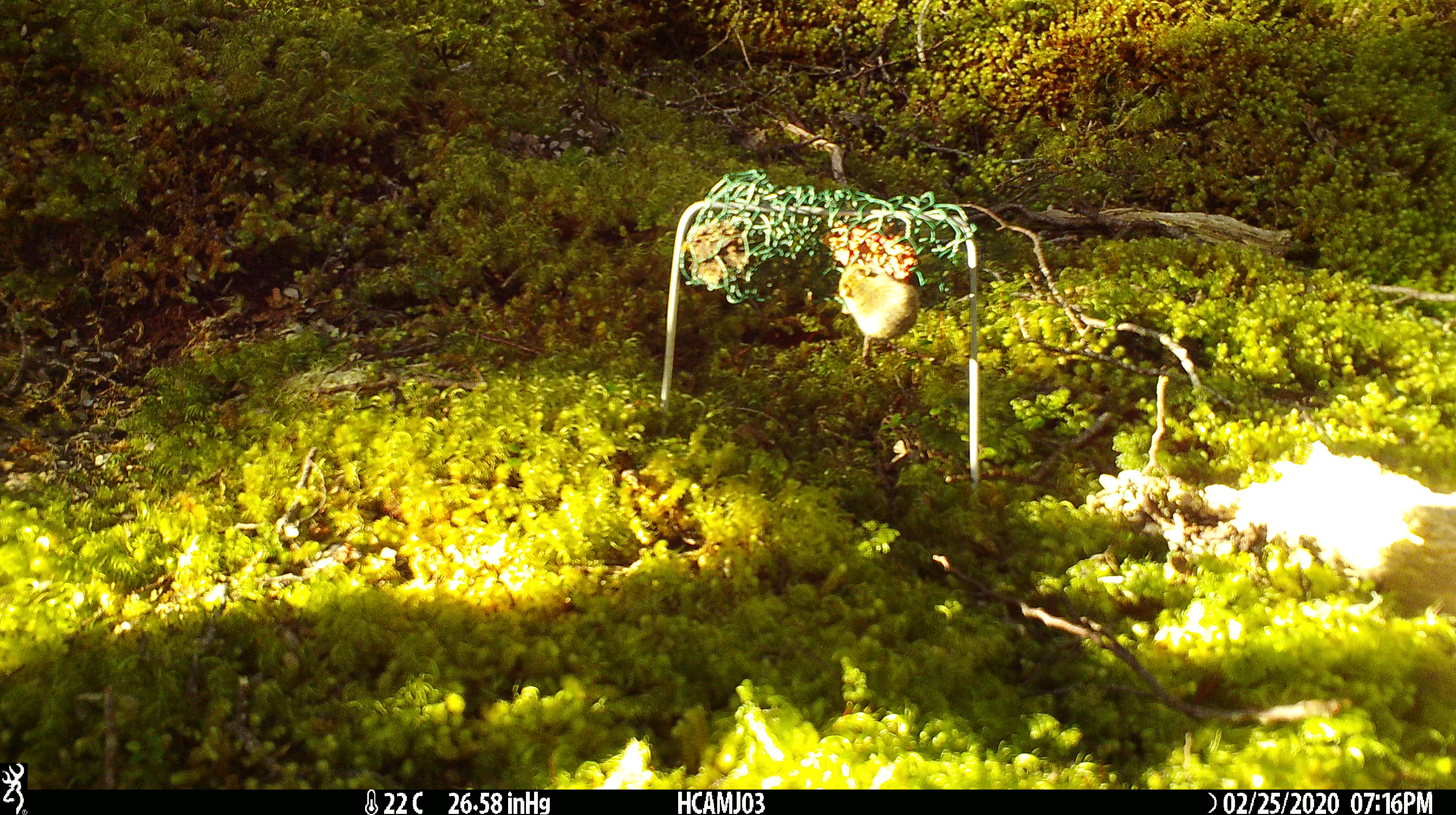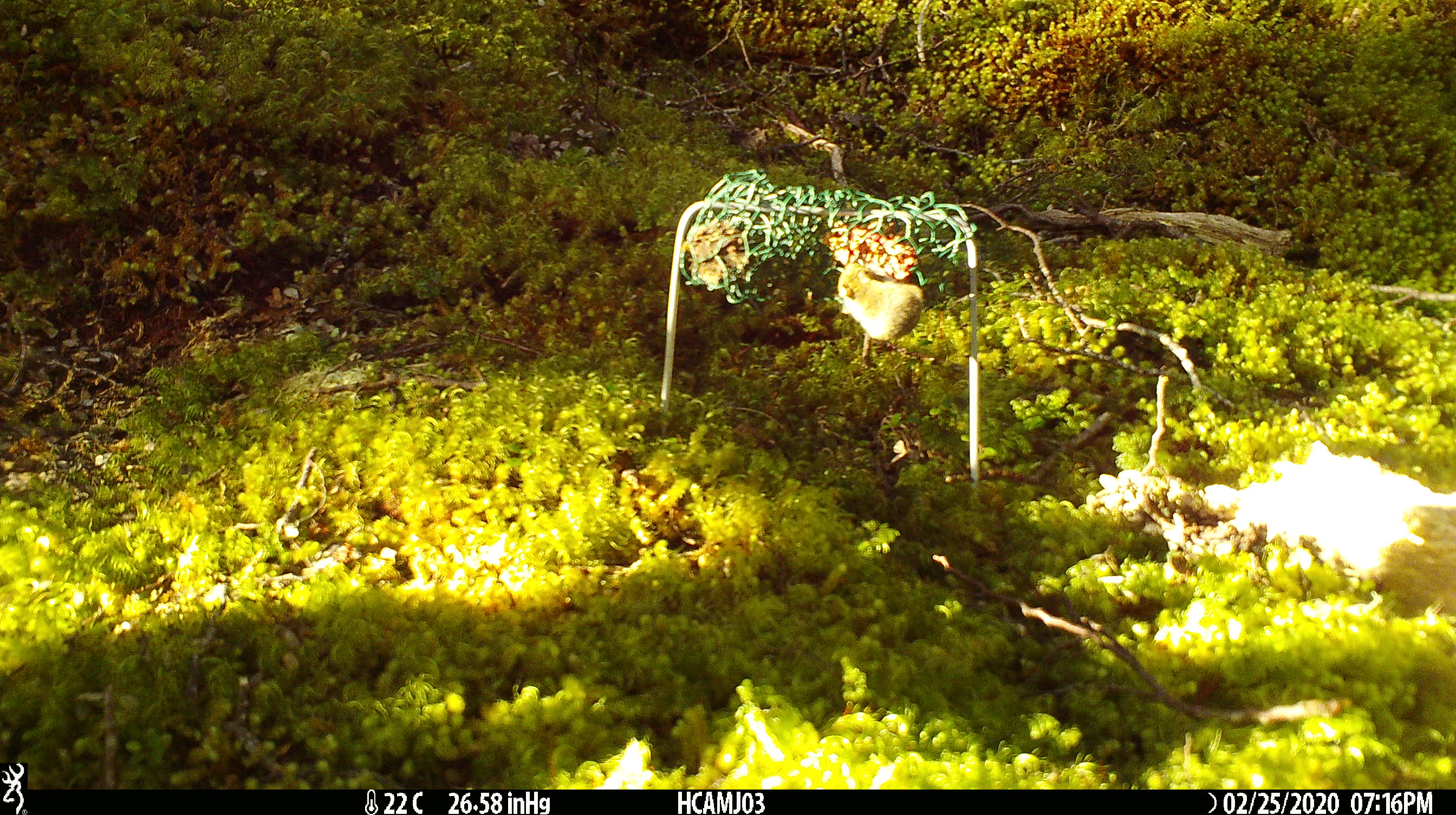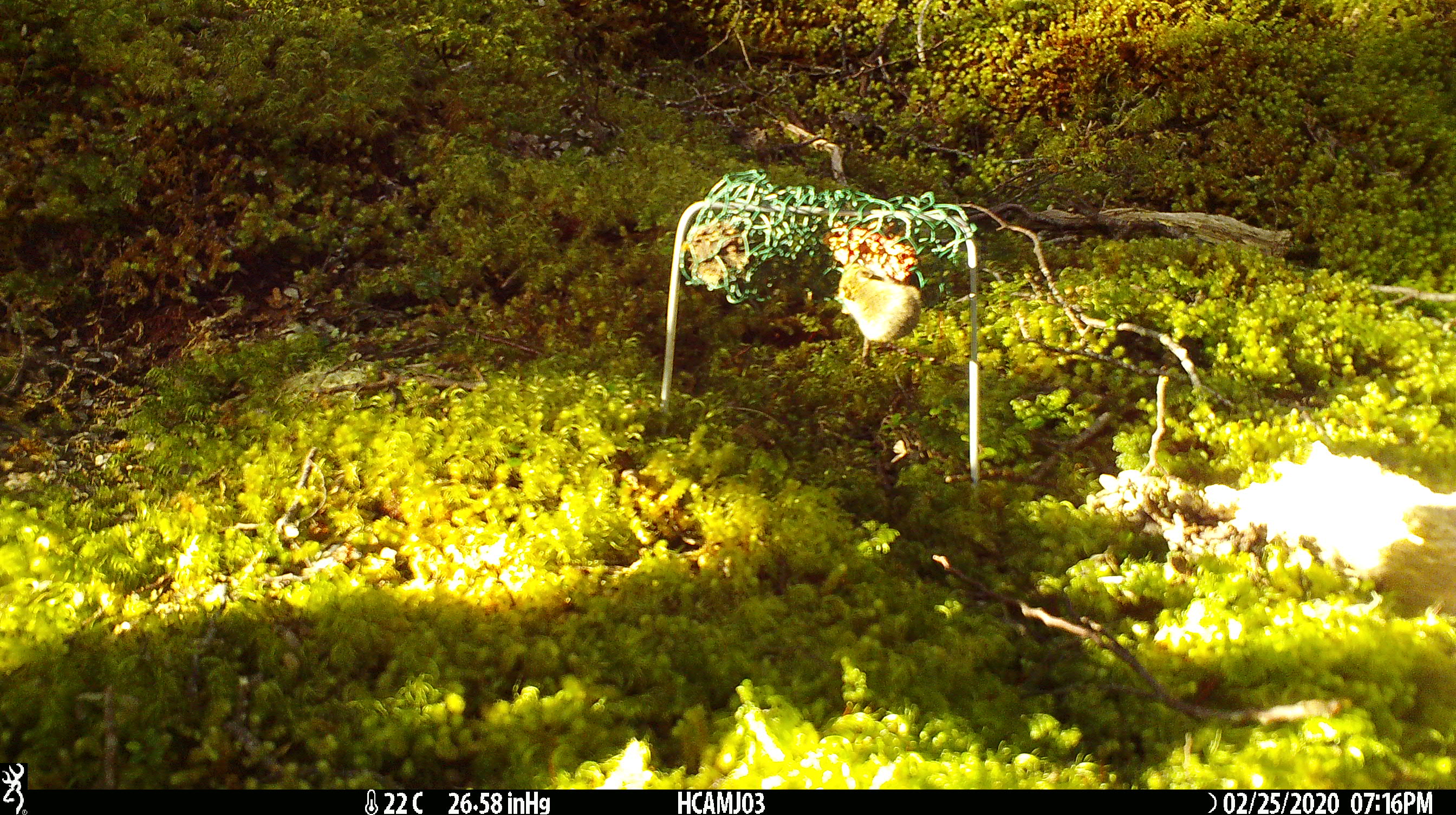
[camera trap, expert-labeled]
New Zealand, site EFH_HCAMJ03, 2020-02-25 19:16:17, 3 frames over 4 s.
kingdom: Animalia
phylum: Chordata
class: Mammalia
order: Rodentia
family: Muridae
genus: Mus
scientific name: Mus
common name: mouse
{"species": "mouse (Mus)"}